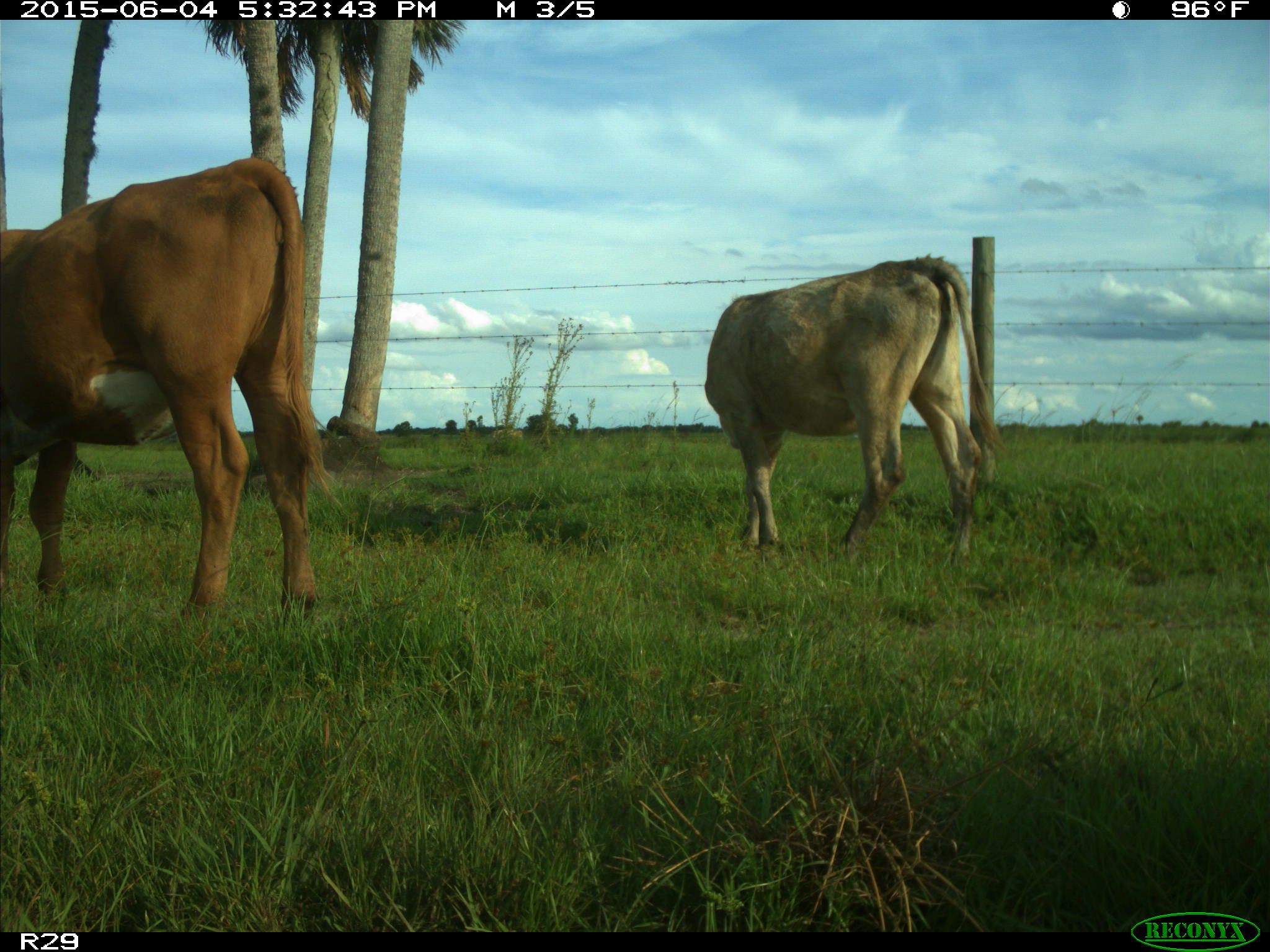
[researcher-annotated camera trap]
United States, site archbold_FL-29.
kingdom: Animalia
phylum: Chordata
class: Mammalia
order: Artiodactyla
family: Bovidae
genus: Bos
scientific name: Bos taurus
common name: domestic cow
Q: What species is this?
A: Bos taurus (domestic cow).